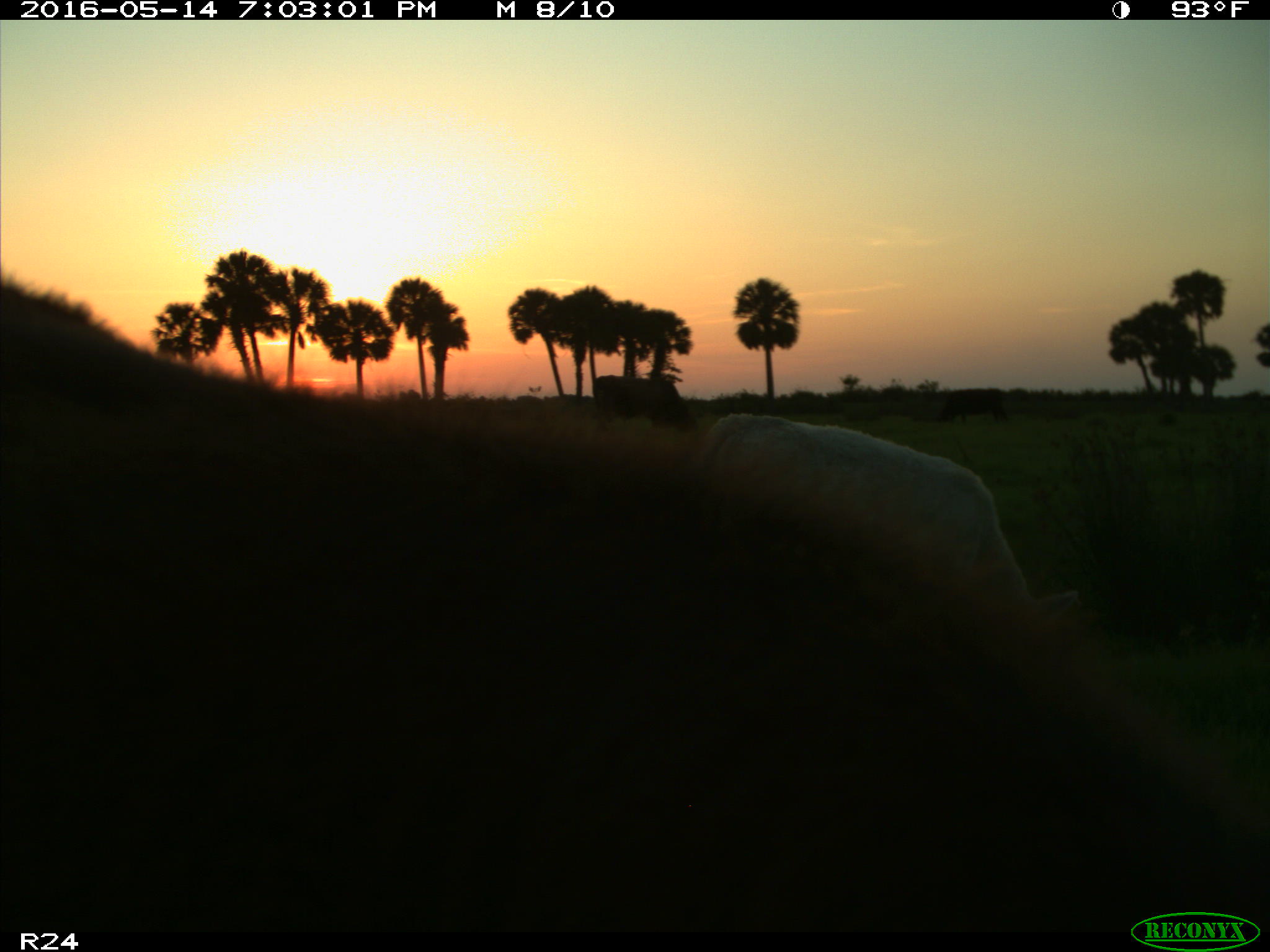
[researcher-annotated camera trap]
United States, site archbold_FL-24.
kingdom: Animalia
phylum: Chordata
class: Mammalia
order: Artiodactyla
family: Bovidae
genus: Bos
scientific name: Bos taurus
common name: domestic cow